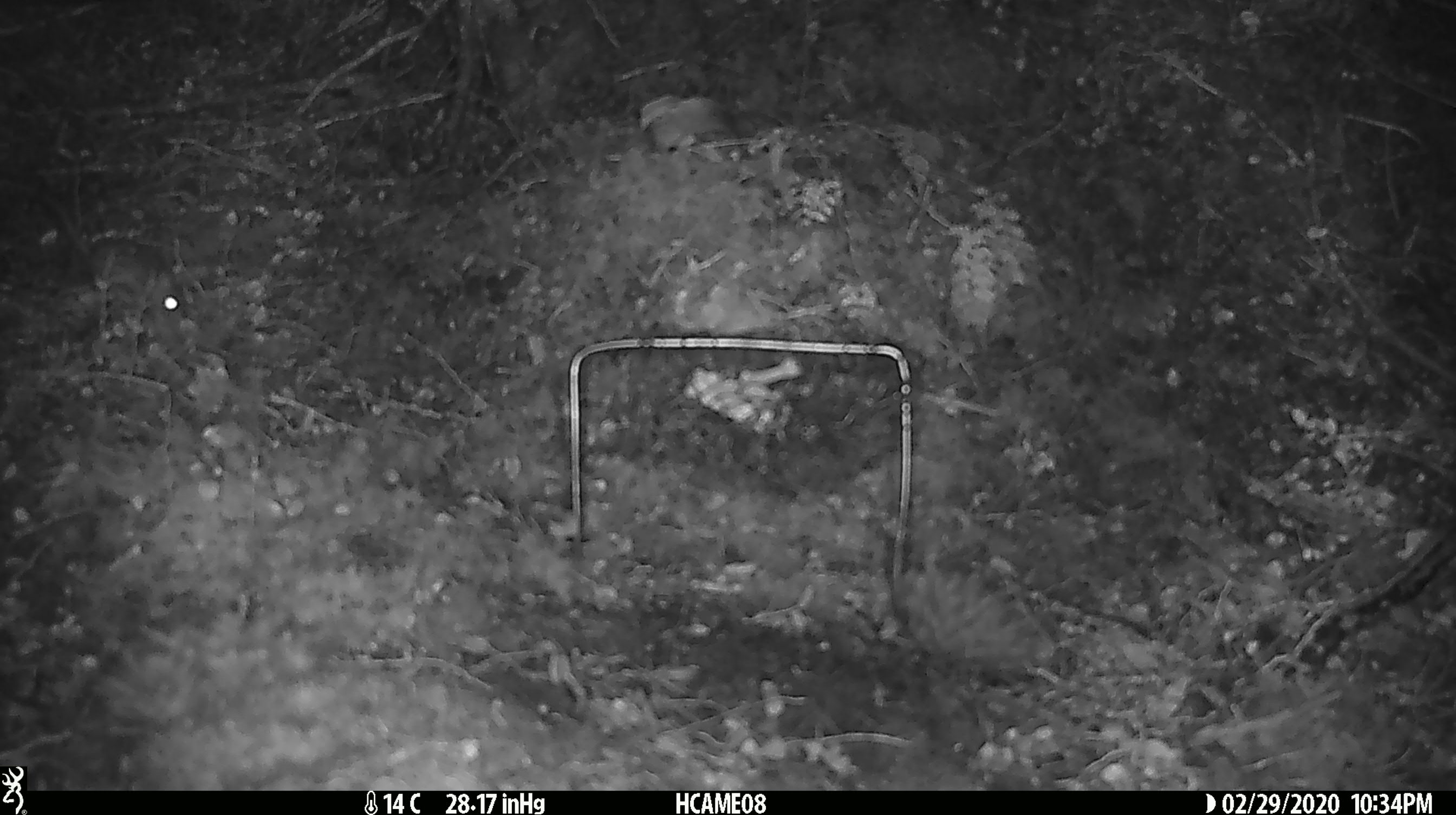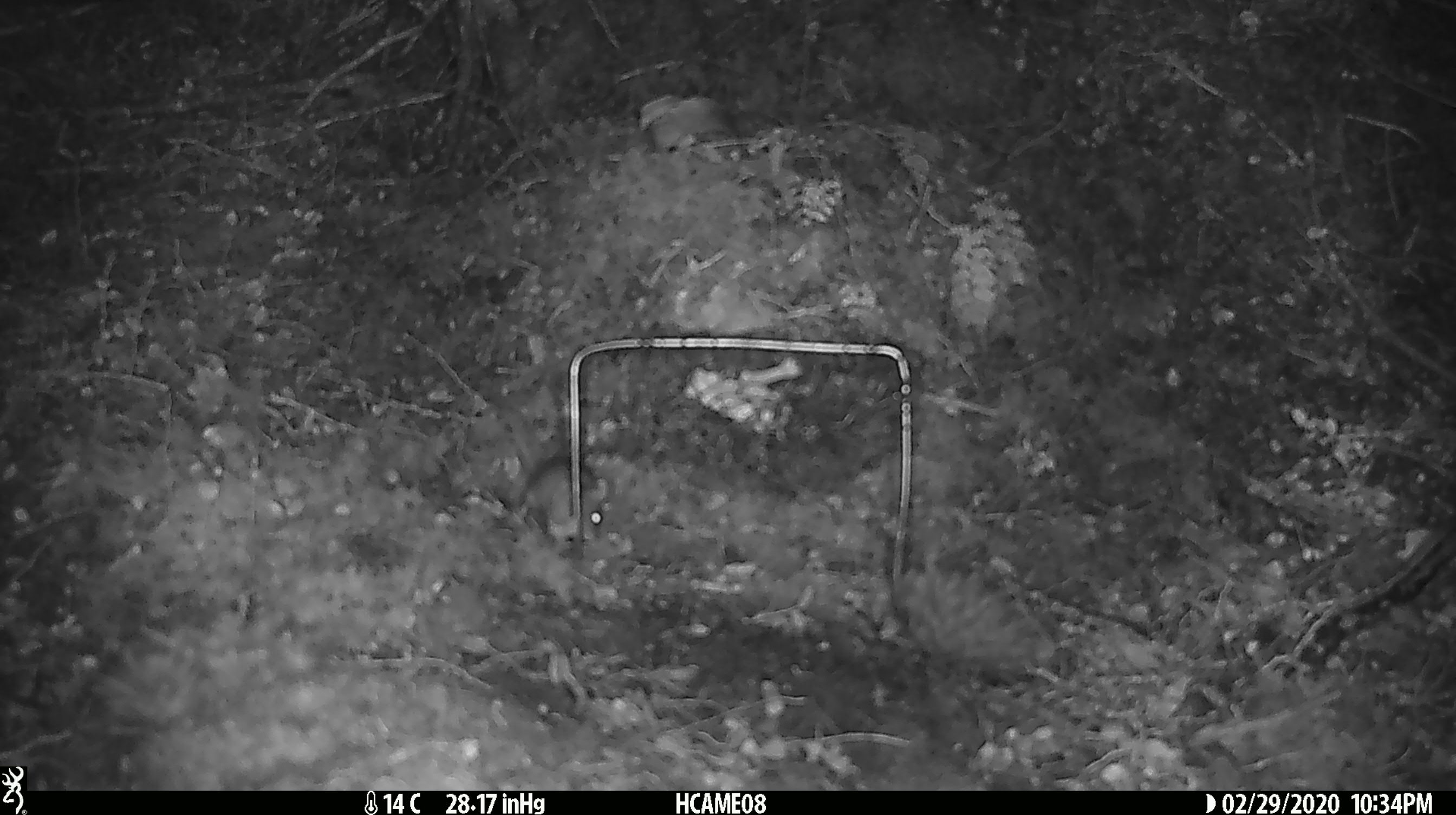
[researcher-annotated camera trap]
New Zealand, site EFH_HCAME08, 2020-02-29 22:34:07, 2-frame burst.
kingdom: Animalia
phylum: Chordata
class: Mammalia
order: Rodentia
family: Muridae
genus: Mus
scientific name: Mus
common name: mouse